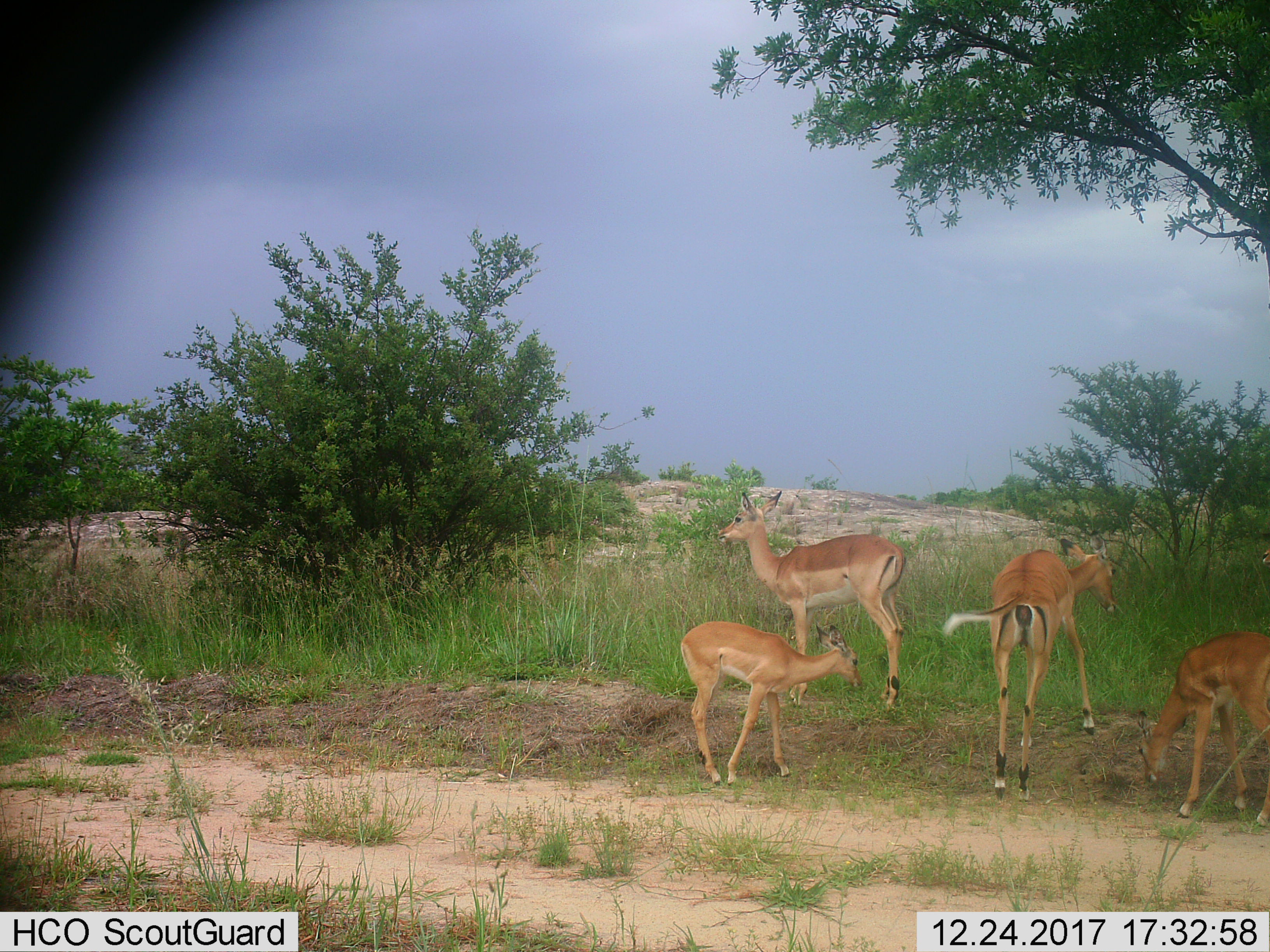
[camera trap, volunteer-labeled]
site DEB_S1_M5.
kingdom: Animalia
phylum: Chordata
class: Mammalia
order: Artiodactyla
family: Bovidae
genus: Aepyceros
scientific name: Aepyceros melampus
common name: impala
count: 4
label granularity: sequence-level